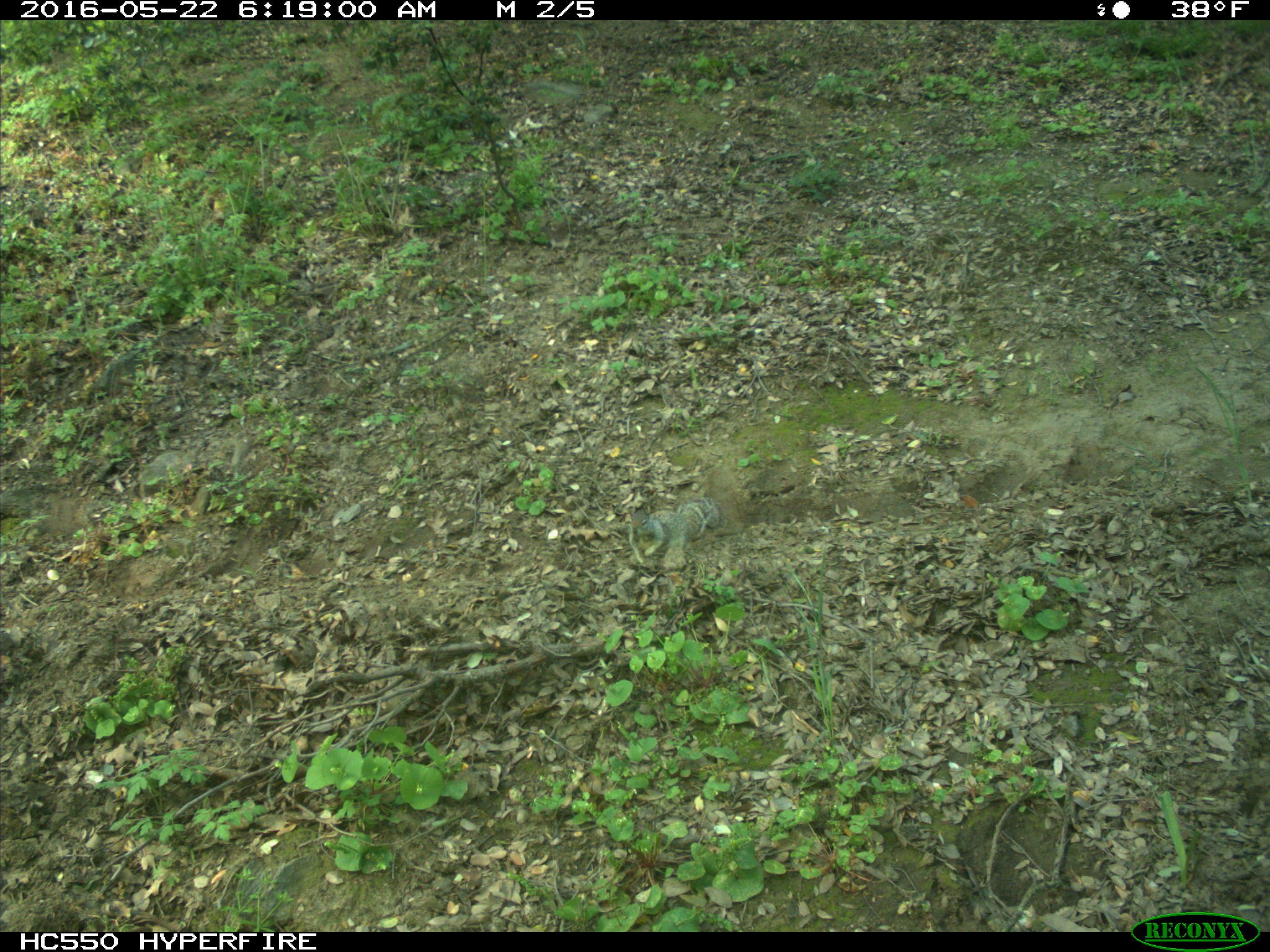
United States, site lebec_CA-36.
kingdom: Animalia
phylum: Chordata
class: Mammalia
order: Rodentia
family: Sciuridae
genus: Otospermophilus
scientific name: Otospermophilus beecheyi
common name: california ground squirrel